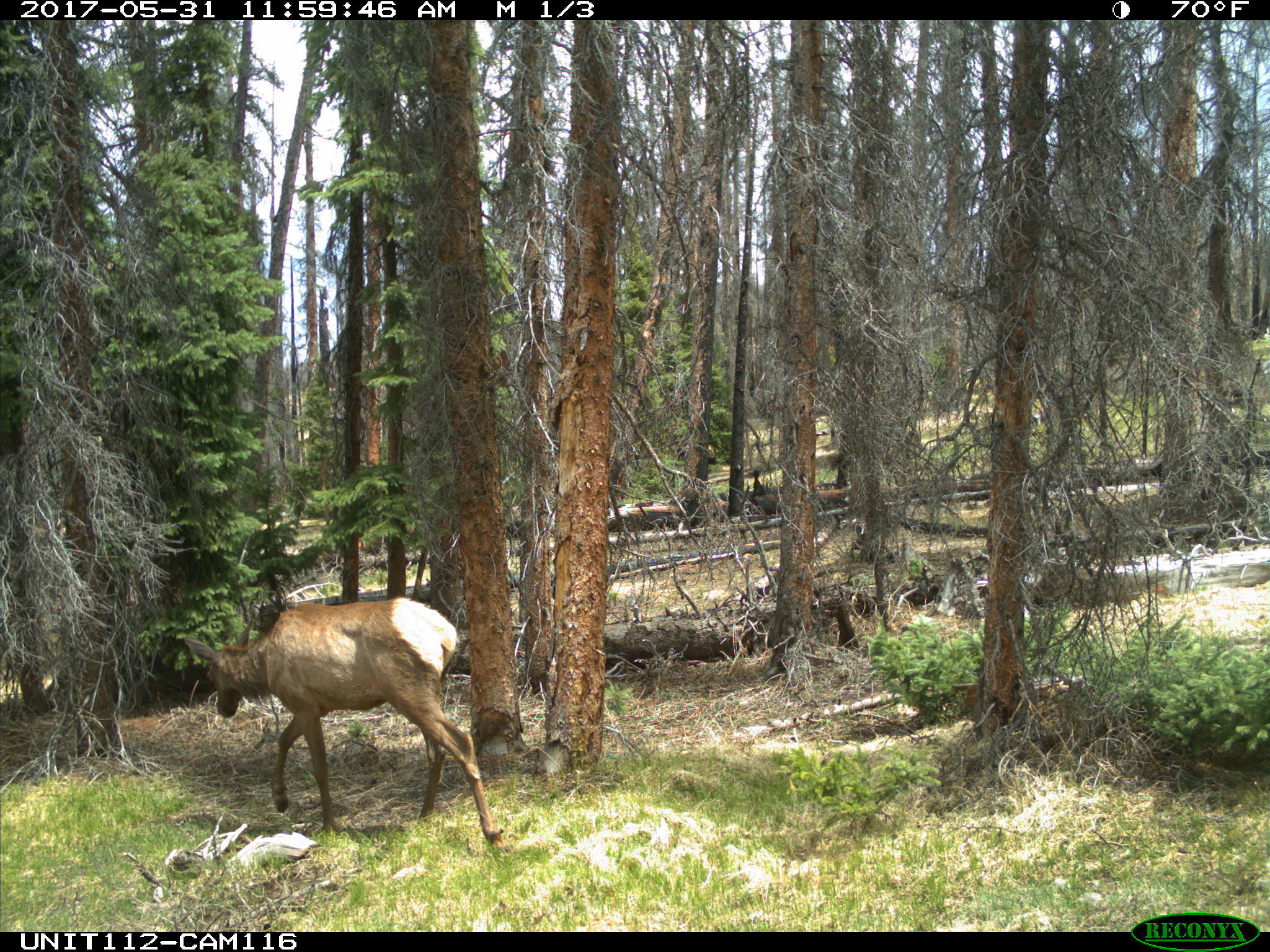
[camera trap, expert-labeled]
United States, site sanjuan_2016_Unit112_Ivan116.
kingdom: Animalia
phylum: Chordata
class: Mammalia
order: Artiodactyla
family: Cervidae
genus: Cervus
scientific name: Cervus elaphus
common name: red deer